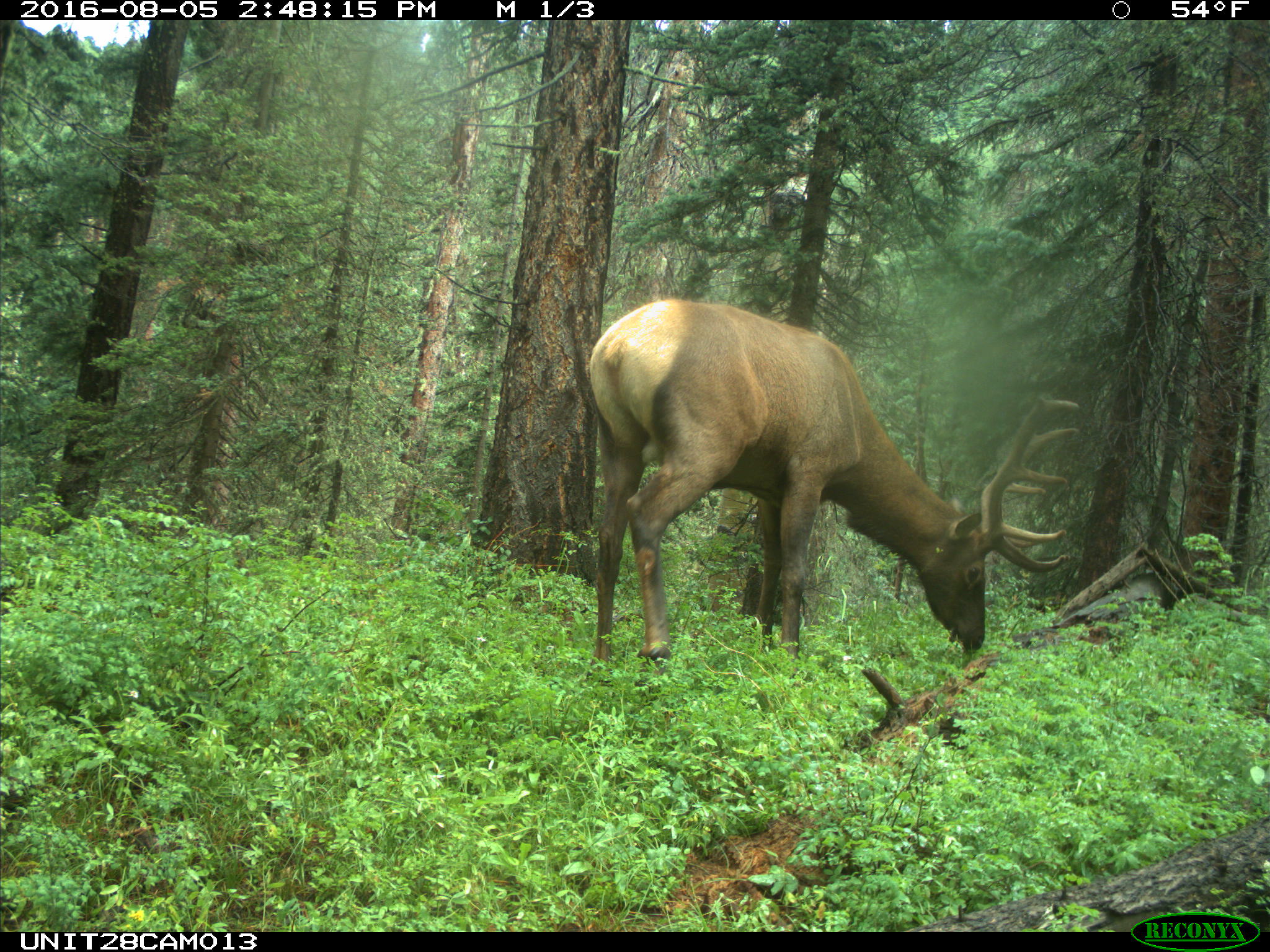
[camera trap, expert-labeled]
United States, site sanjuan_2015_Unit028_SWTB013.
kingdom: Animalia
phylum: Chordata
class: Mammalia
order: Artiodactyla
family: Cervidae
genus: Cervus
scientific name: Cervus elaphus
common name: red deer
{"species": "Cervus elaphus (red deer)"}